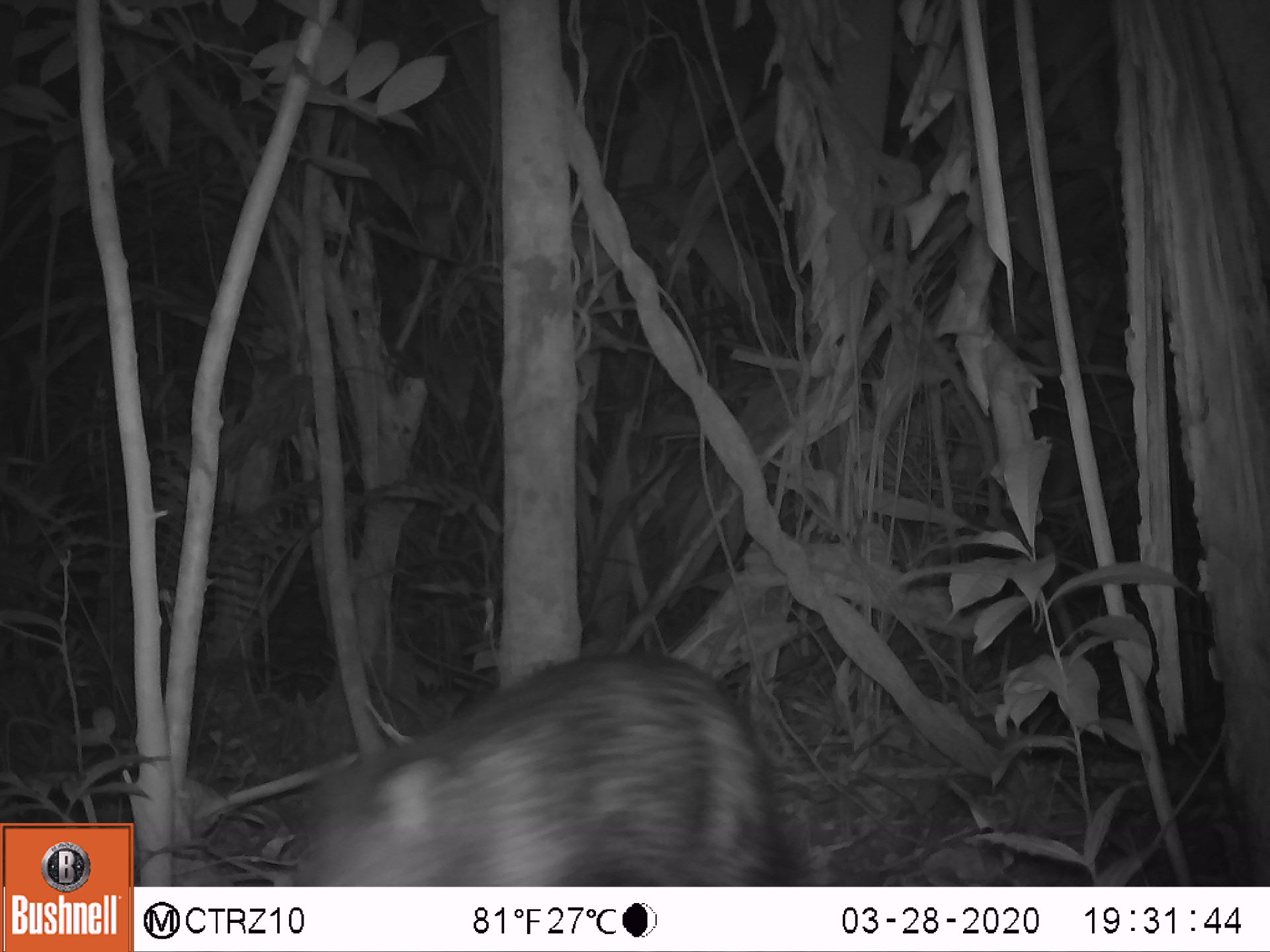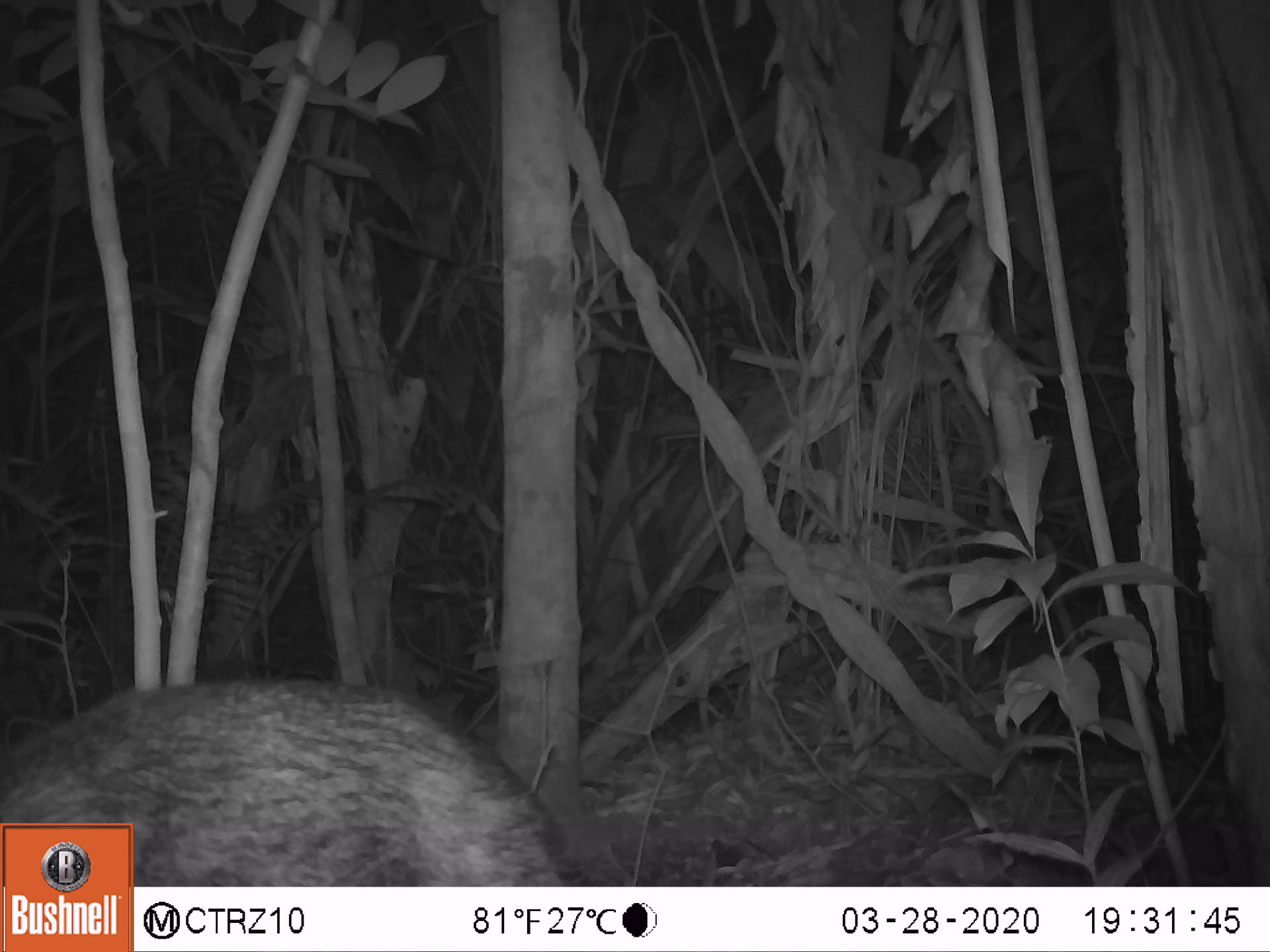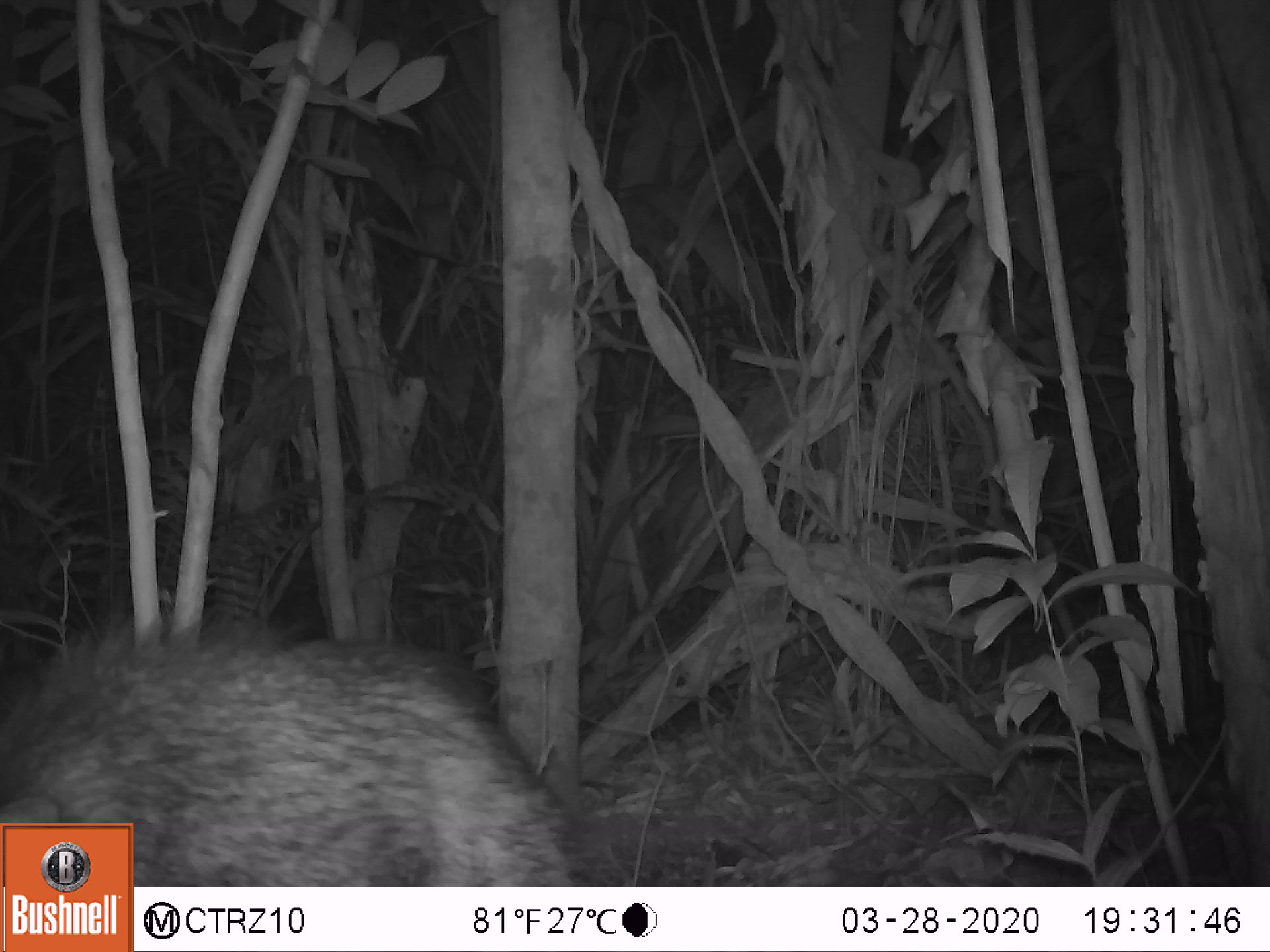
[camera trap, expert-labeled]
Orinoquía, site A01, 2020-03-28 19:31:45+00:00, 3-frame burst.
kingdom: Animalia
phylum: Chordata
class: Mammalia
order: Artiodactyla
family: Tayassuidae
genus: Pecari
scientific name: Pecari tajacu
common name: collared peccary